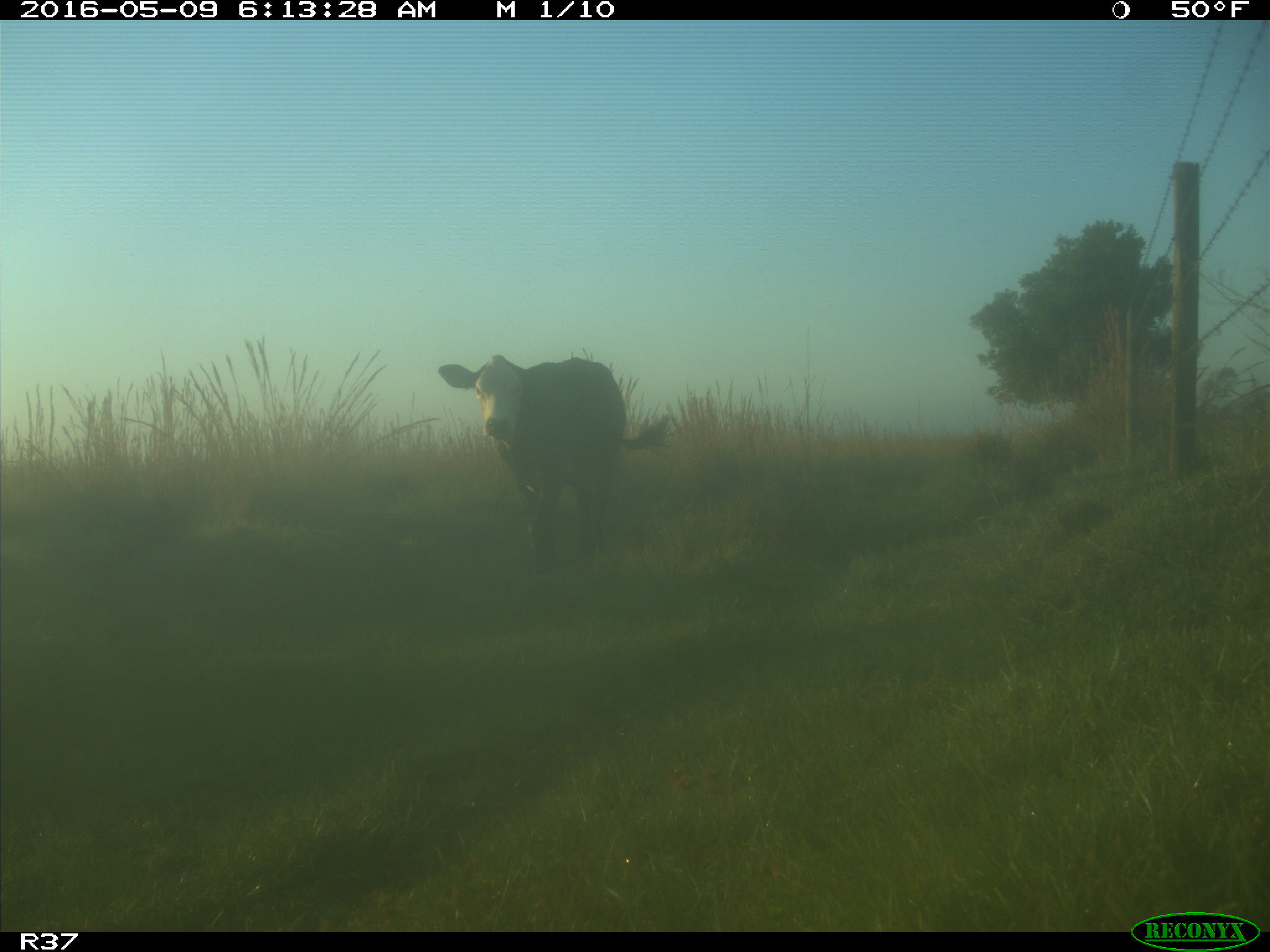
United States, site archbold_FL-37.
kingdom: Animalia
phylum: Chordata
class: Mammalia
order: Artiodactyla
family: Bovidae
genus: Bos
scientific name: Bos taurus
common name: domestic cow